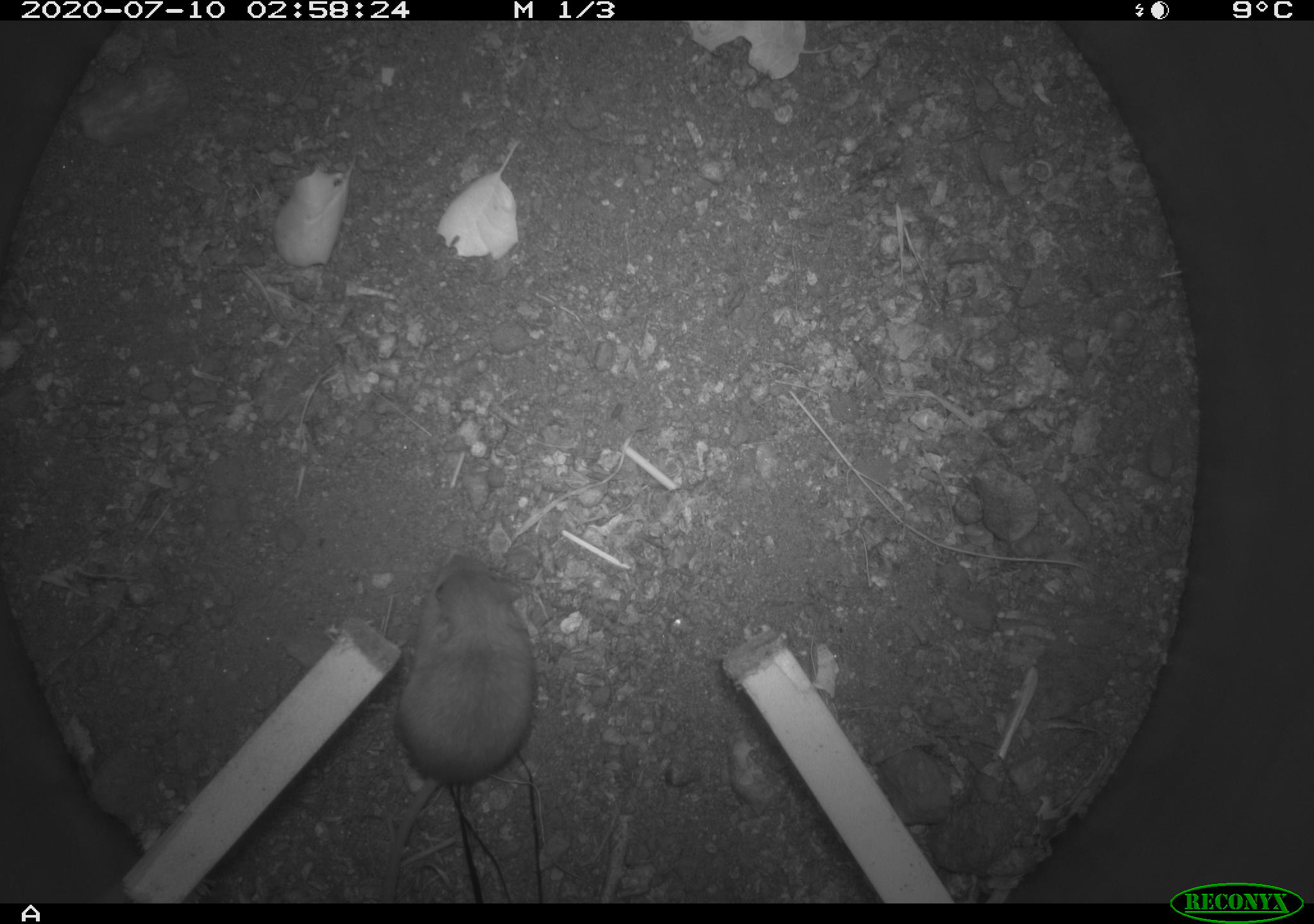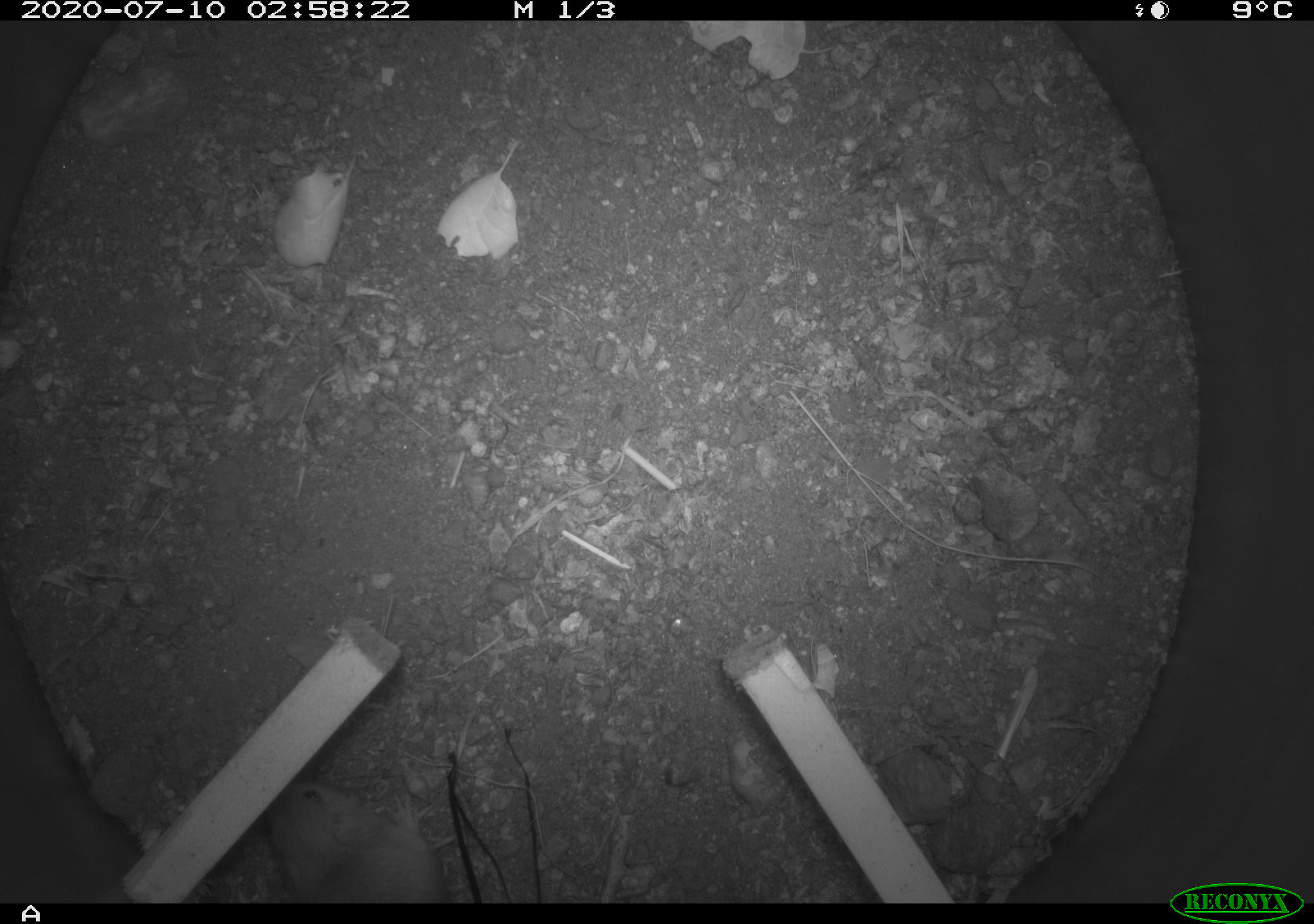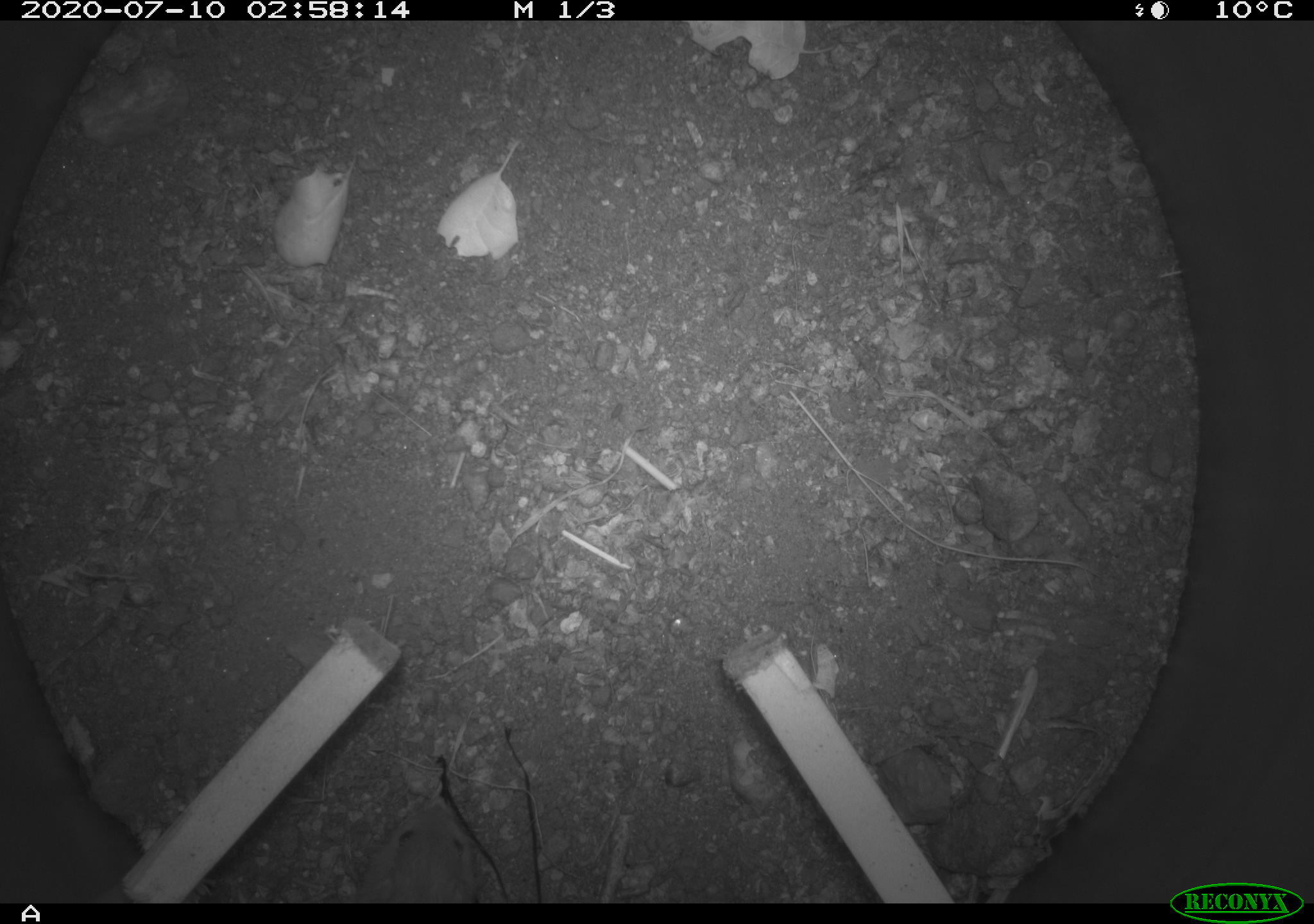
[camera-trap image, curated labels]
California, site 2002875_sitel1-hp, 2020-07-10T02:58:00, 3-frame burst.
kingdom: Animalia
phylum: Chordata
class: Mammalia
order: Rodentia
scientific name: Rodentia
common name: rodent